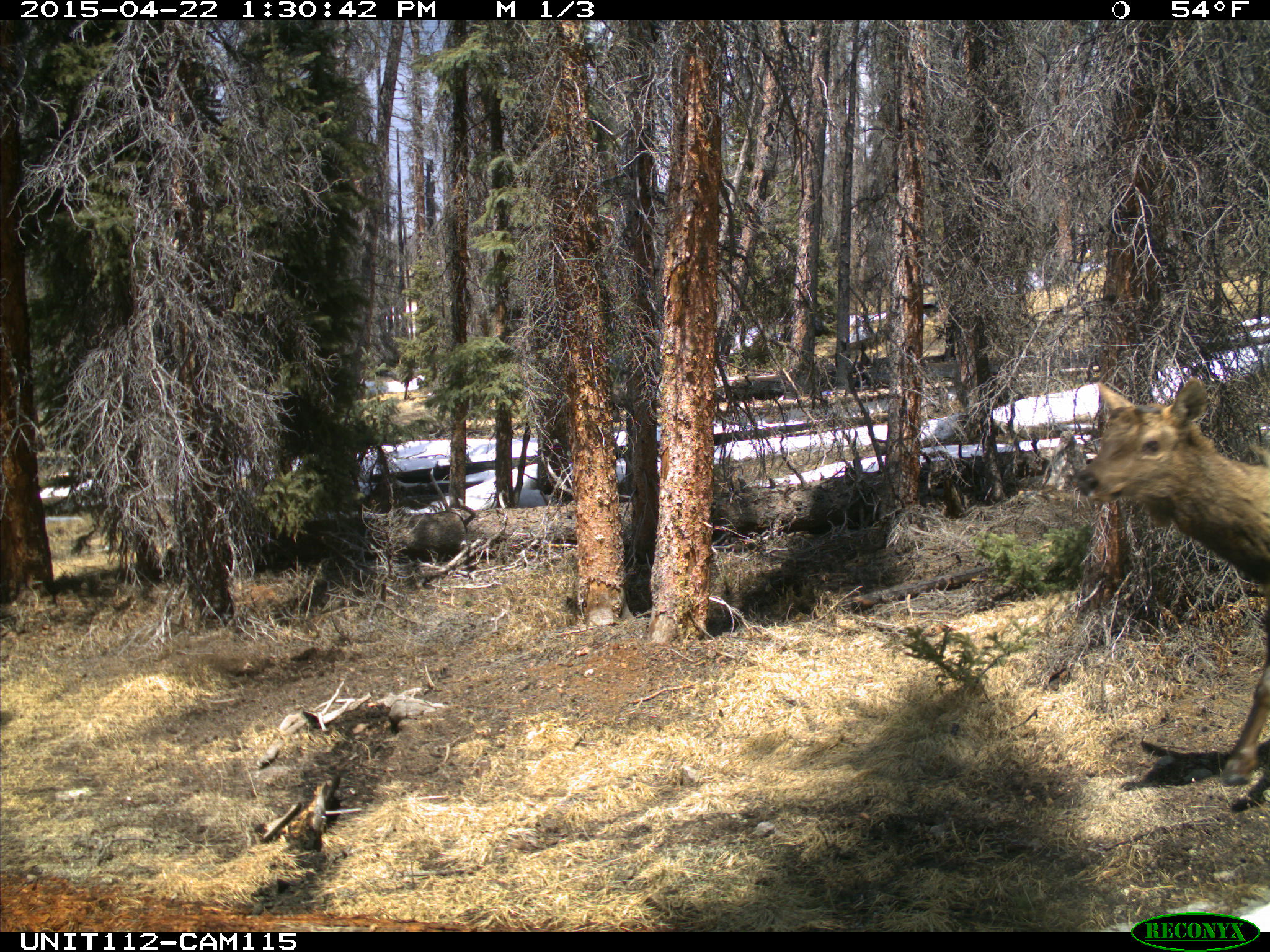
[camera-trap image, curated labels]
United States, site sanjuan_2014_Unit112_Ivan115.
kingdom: Animalia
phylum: Chordata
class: Mammalia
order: Artiodactyla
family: Cervidae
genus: Cervus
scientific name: Cervus elaphus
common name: red deer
Cervus elaphus (red deer).